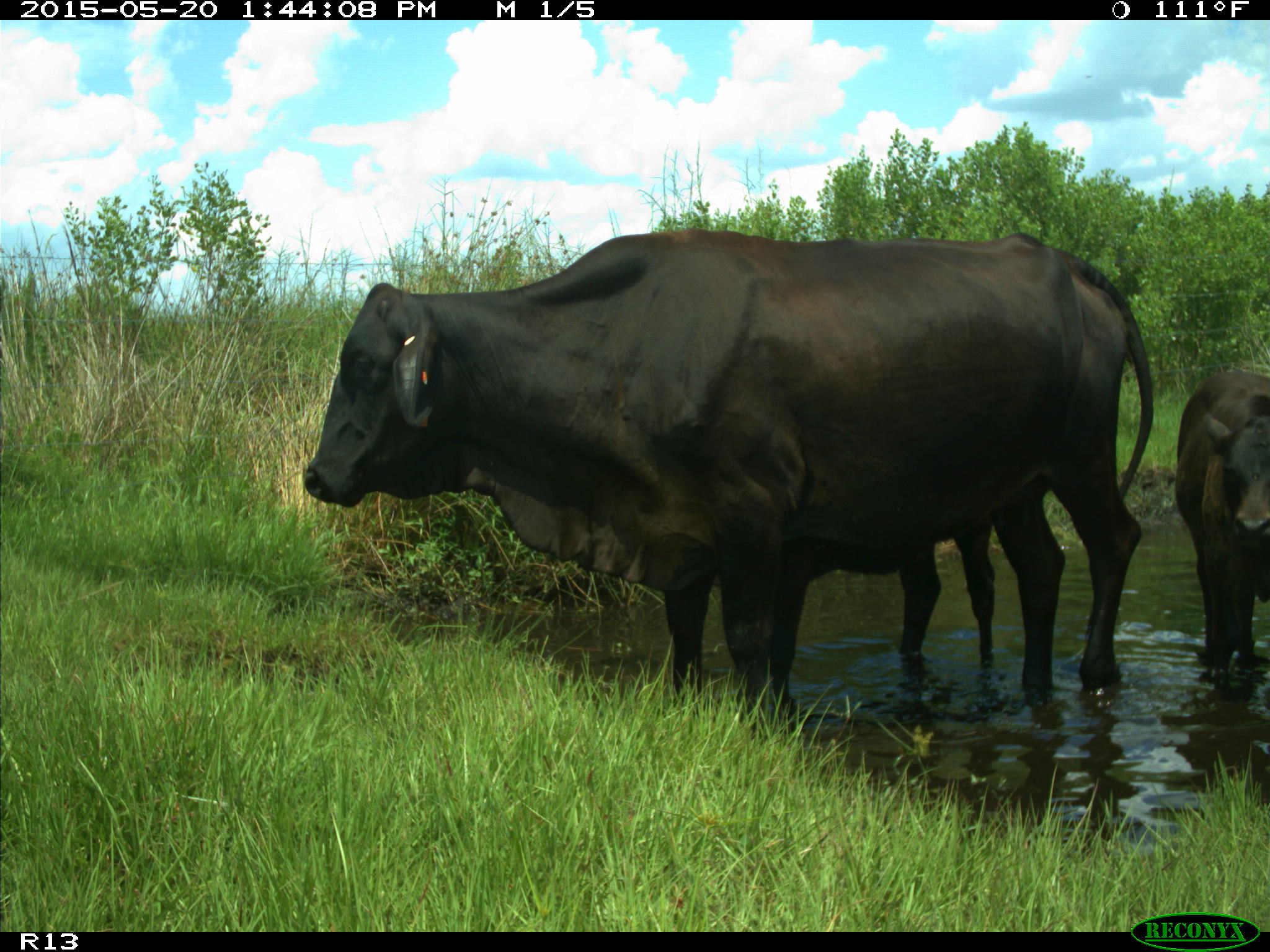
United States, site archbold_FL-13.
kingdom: Animalia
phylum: Chordata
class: Mammalia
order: Artiodactyla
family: Bovidae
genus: Bos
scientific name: Bos taurus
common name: domestic cow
Bos taurus (domestic cow).